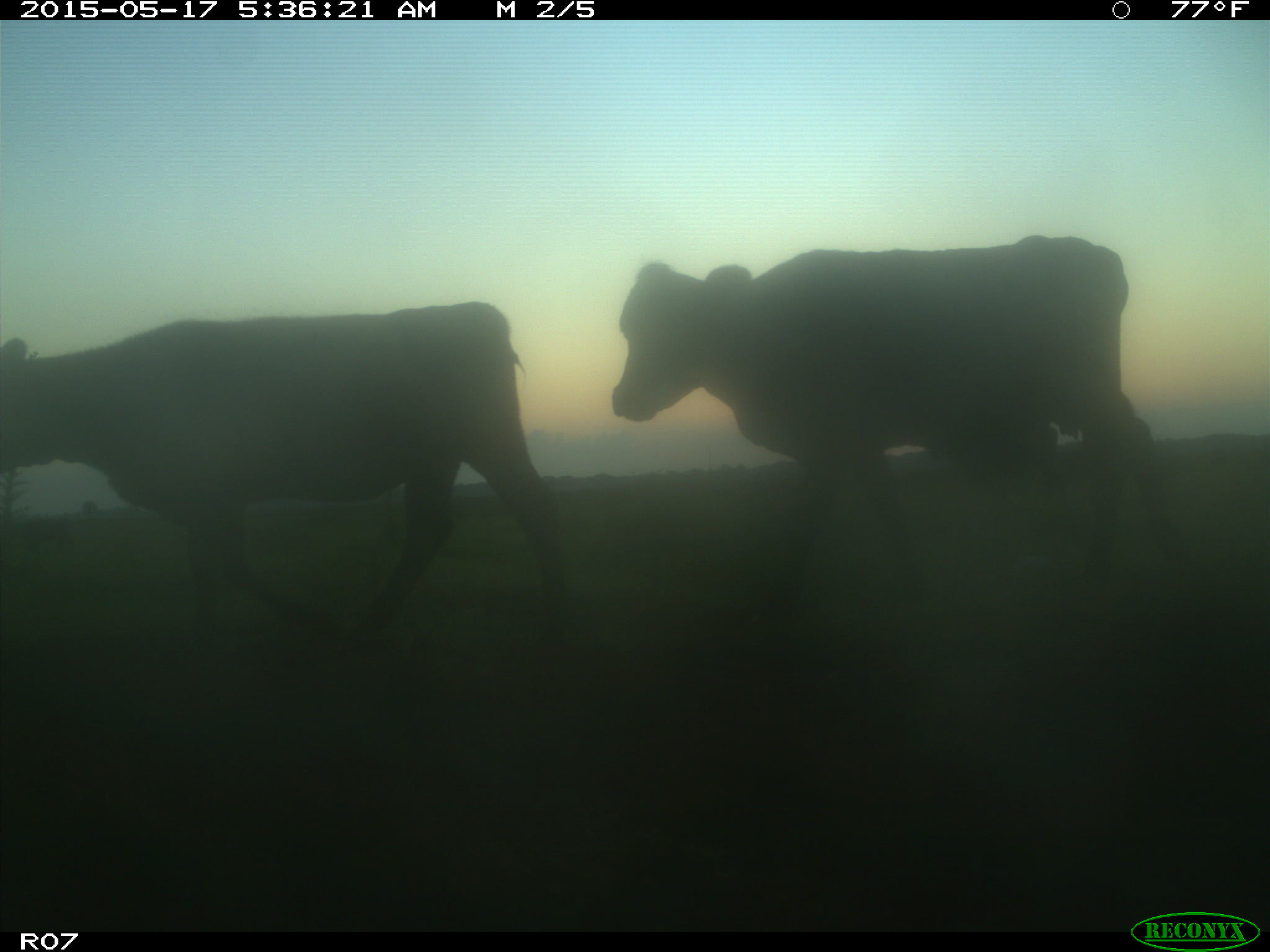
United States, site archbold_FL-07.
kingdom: Animalia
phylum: Chordata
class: Mammalia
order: Artiodactyla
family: Bovidae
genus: Bos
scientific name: Bos taurus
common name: domestic cow